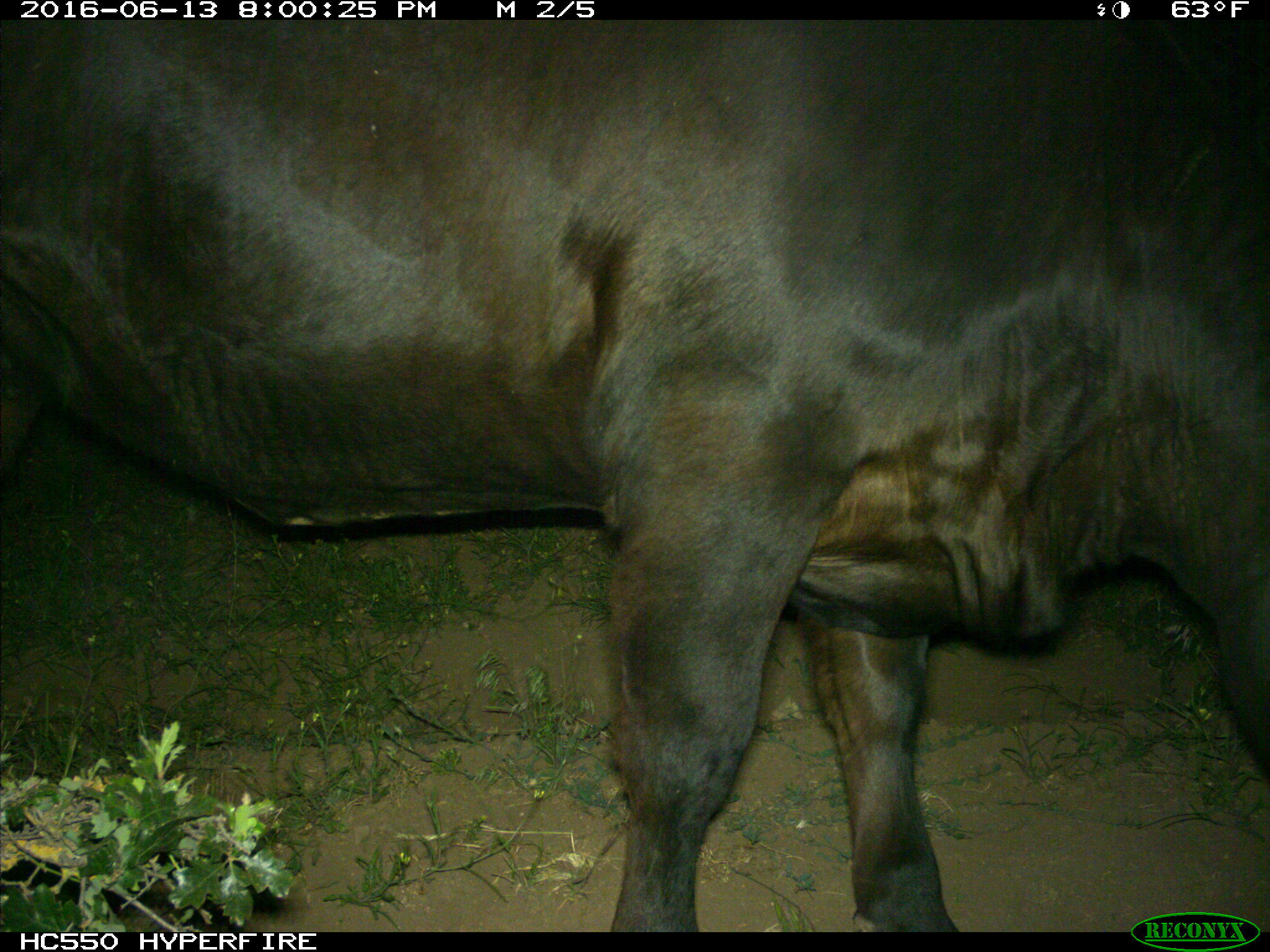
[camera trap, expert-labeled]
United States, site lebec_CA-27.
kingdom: Animalia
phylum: Chordata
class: Mammalia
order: Artiodactyla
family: Bovidae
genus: Bos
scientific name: Bos taurus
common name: domestic cow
Bos taurus (domestic cow).